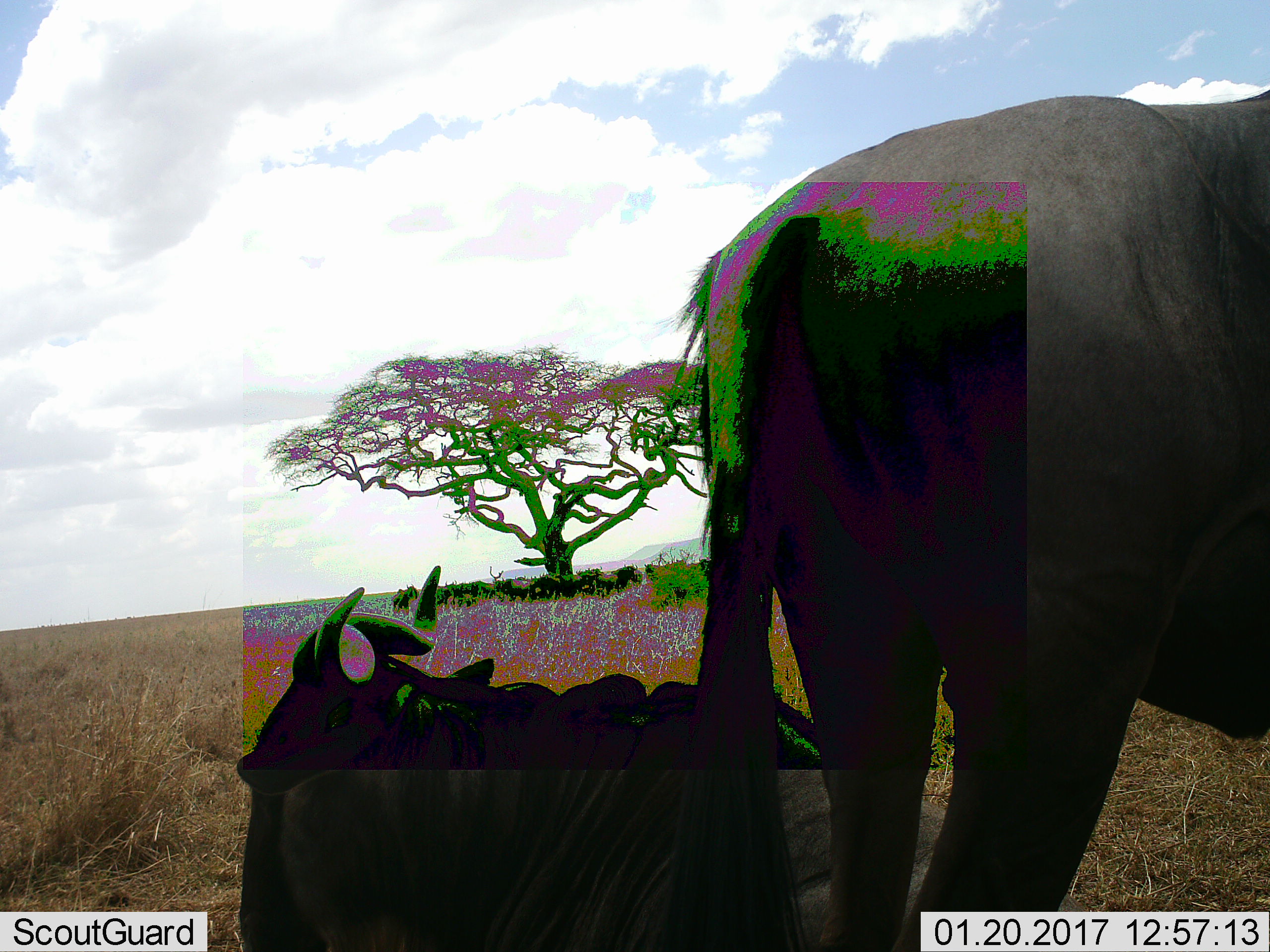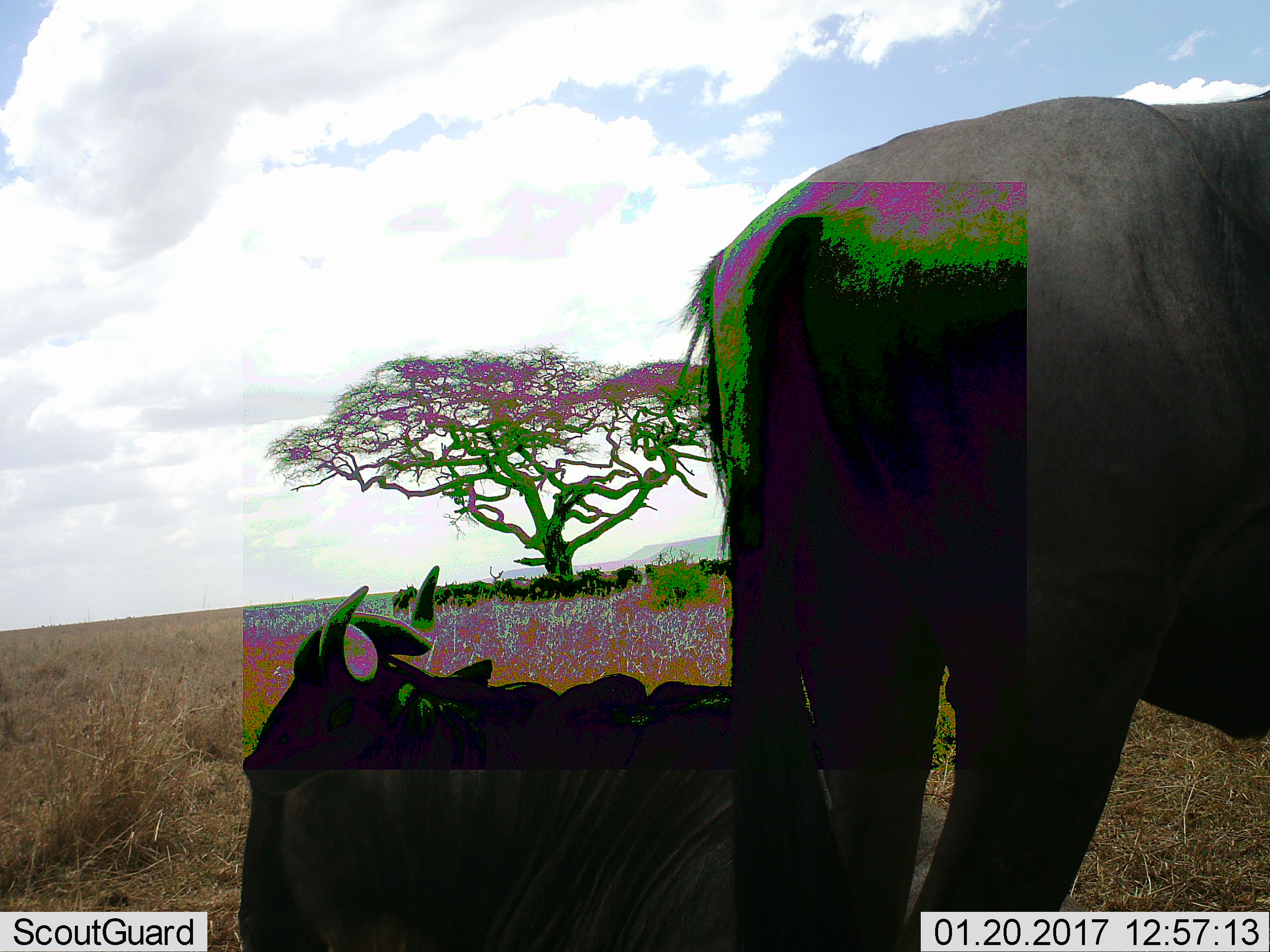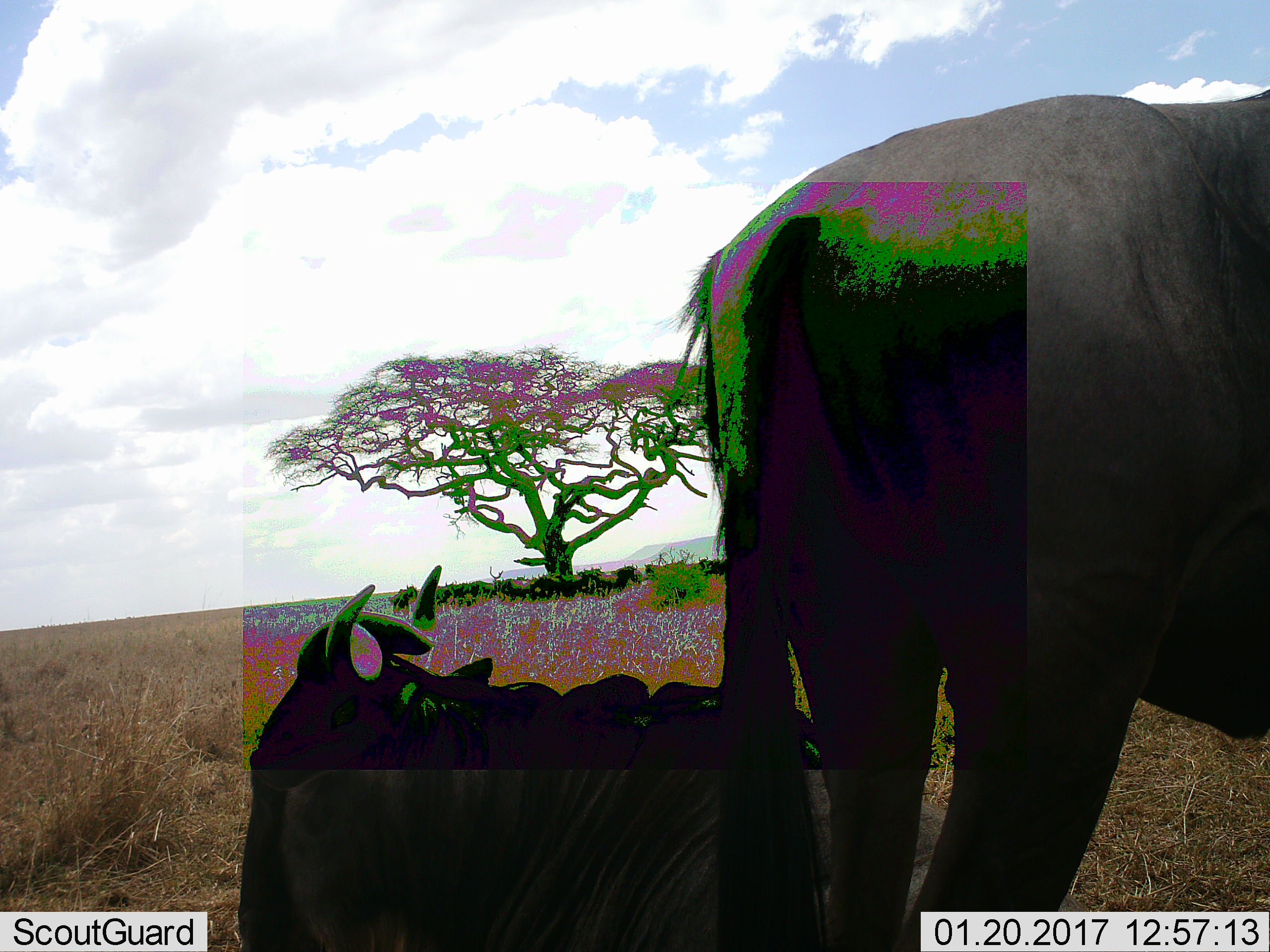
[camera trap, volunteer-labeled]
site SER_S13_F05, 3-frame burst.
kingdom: Animalia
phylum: Chordata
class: Mammalia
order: Artiodactyla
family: Bovidae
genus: Connochaetes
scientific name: Connochaetes taurinus taurinus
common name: blue wildebeest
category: wildebeestblue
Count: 11-50.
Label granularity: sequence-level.